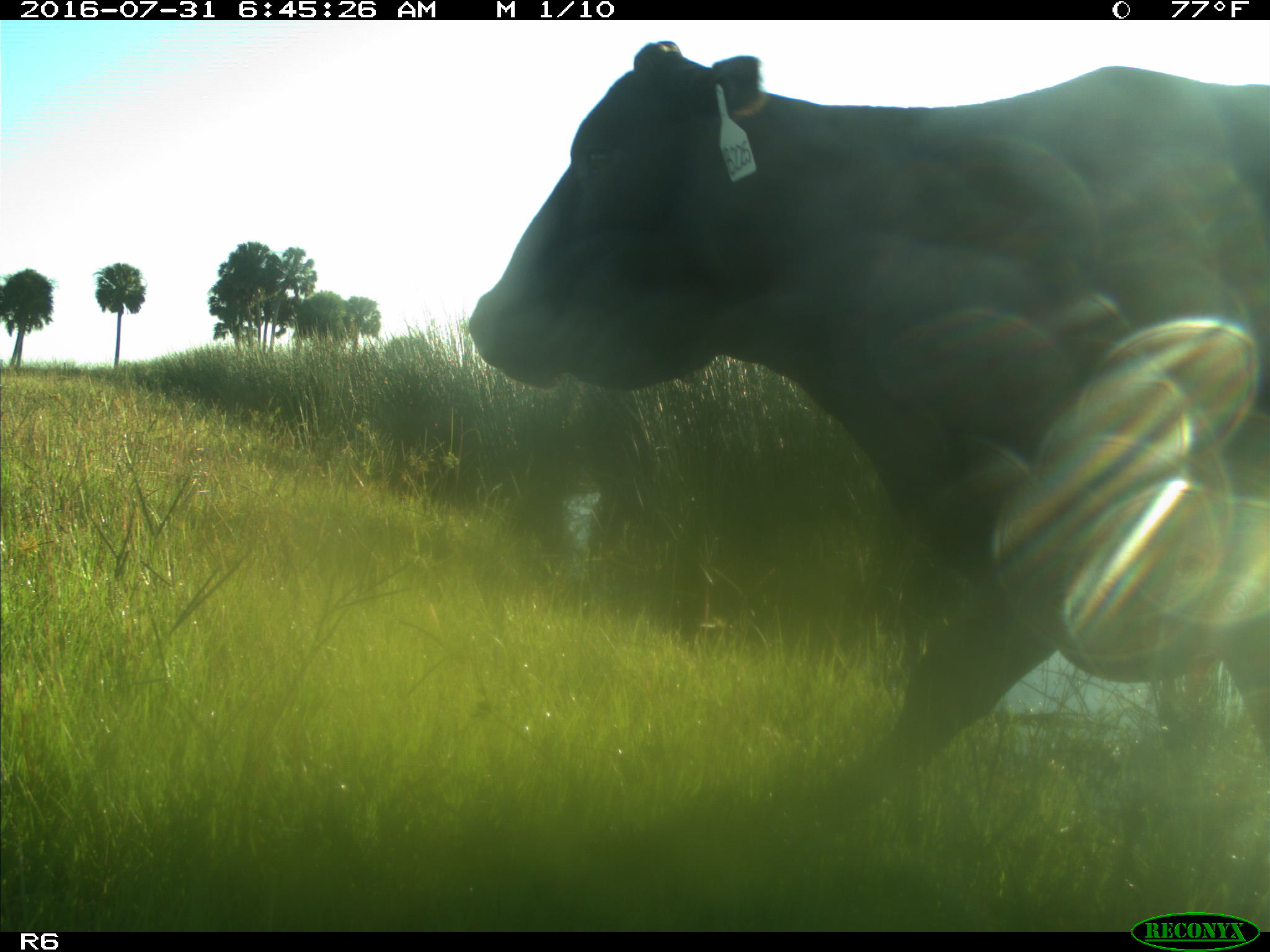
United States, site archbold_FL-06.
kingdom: Animalia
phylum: Chordata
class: Mammalia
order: Artiodactyla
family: Bovidae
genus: Bos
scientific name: Bos taurus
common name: domestic cow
Bos taurus (domestic cow).